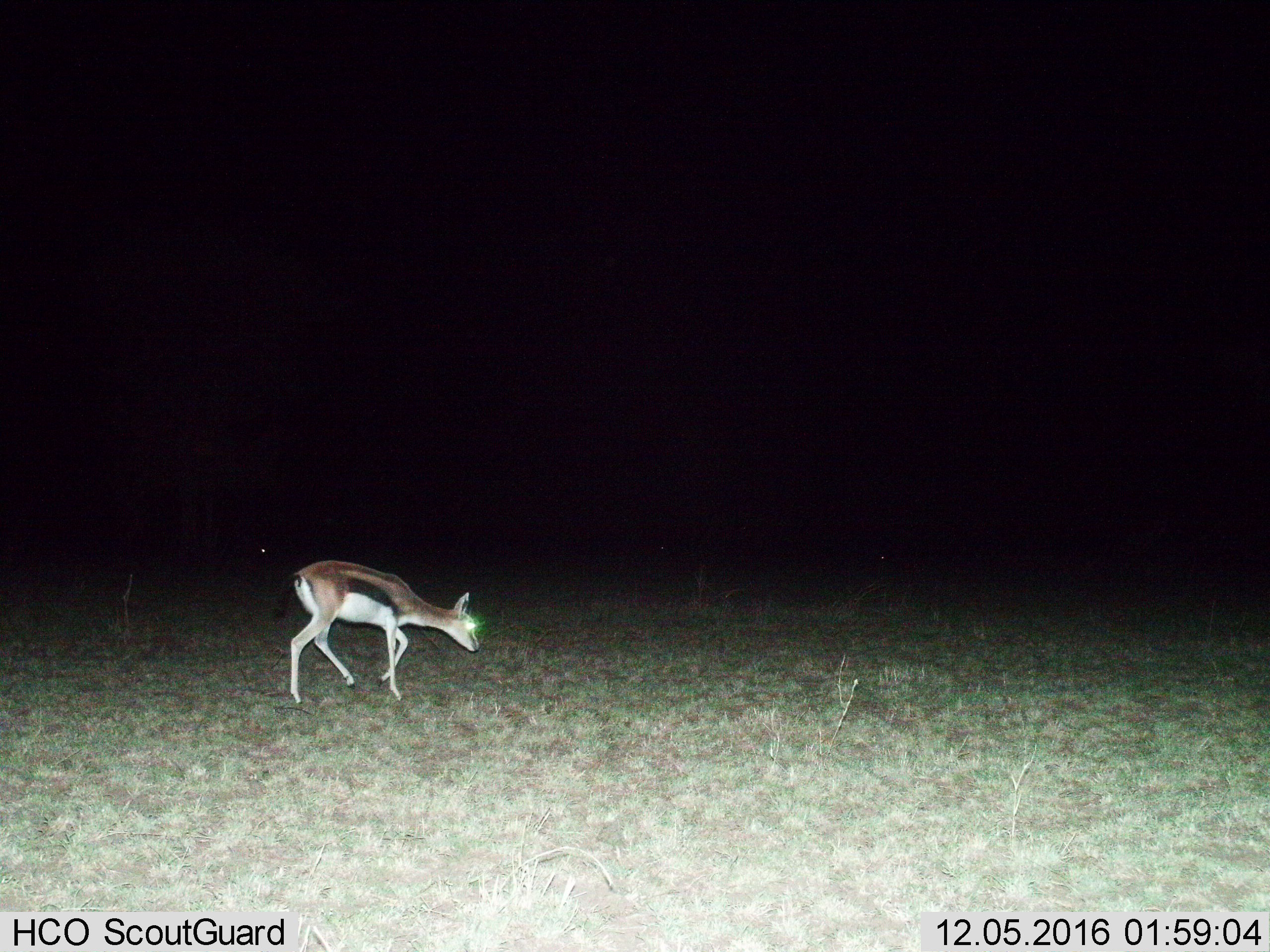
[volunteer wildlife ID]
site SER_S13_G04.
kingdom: Animalia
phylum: Chordata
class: Mammalia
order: Artiodactyla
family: Bovidae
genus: Eudorcas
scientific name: Eudorcas thomsonii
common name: thomson's gazelle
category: gazellethomsons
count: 1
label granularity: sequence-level